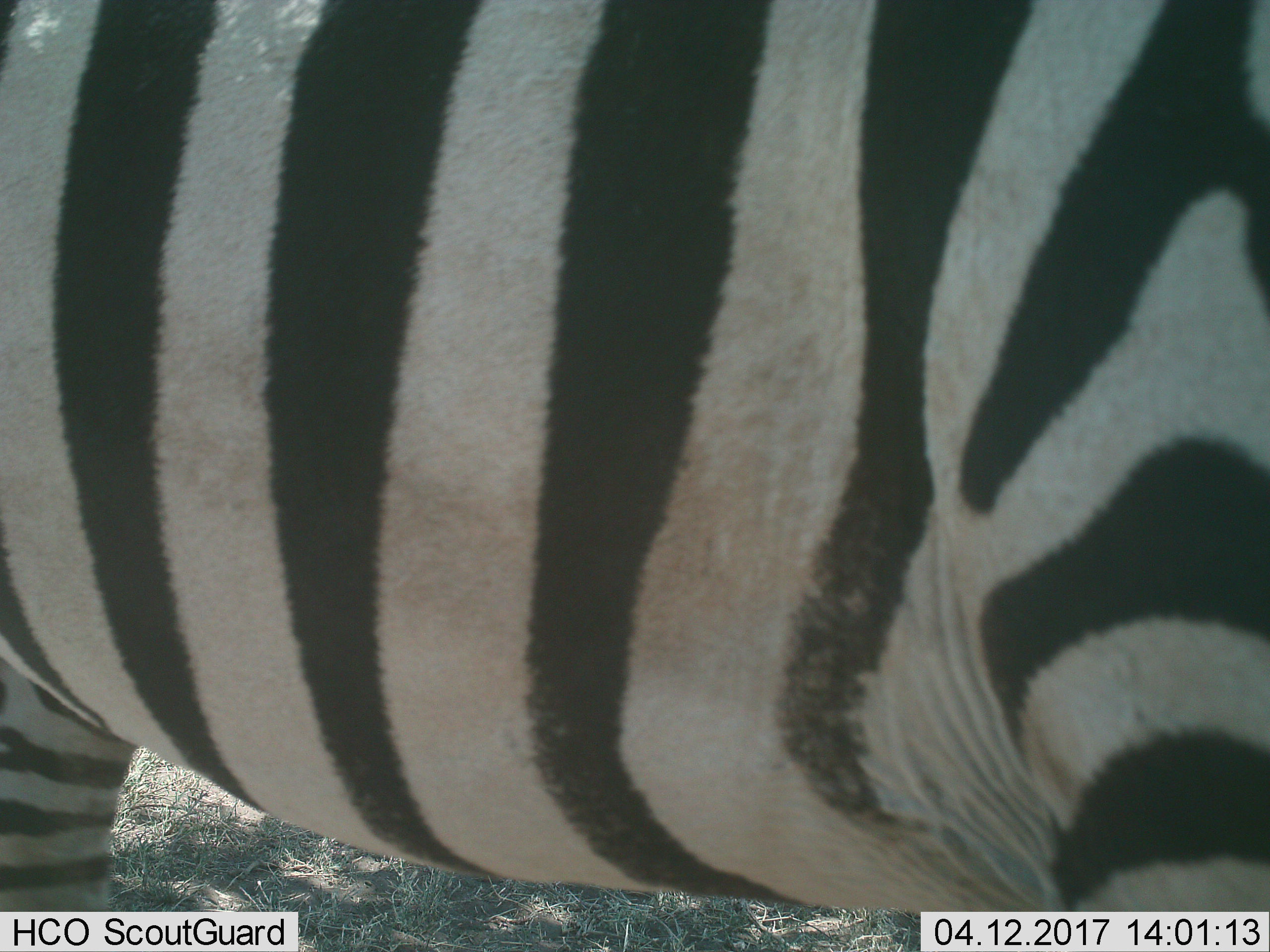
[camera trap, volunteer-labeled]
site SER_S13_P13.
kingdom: Animalia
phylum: Chordata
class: Mammalia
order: Perissodactyla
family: Equidae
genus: Equus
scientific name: Equus quagga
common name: plains zebra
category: zebraplains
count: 1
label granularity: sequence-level